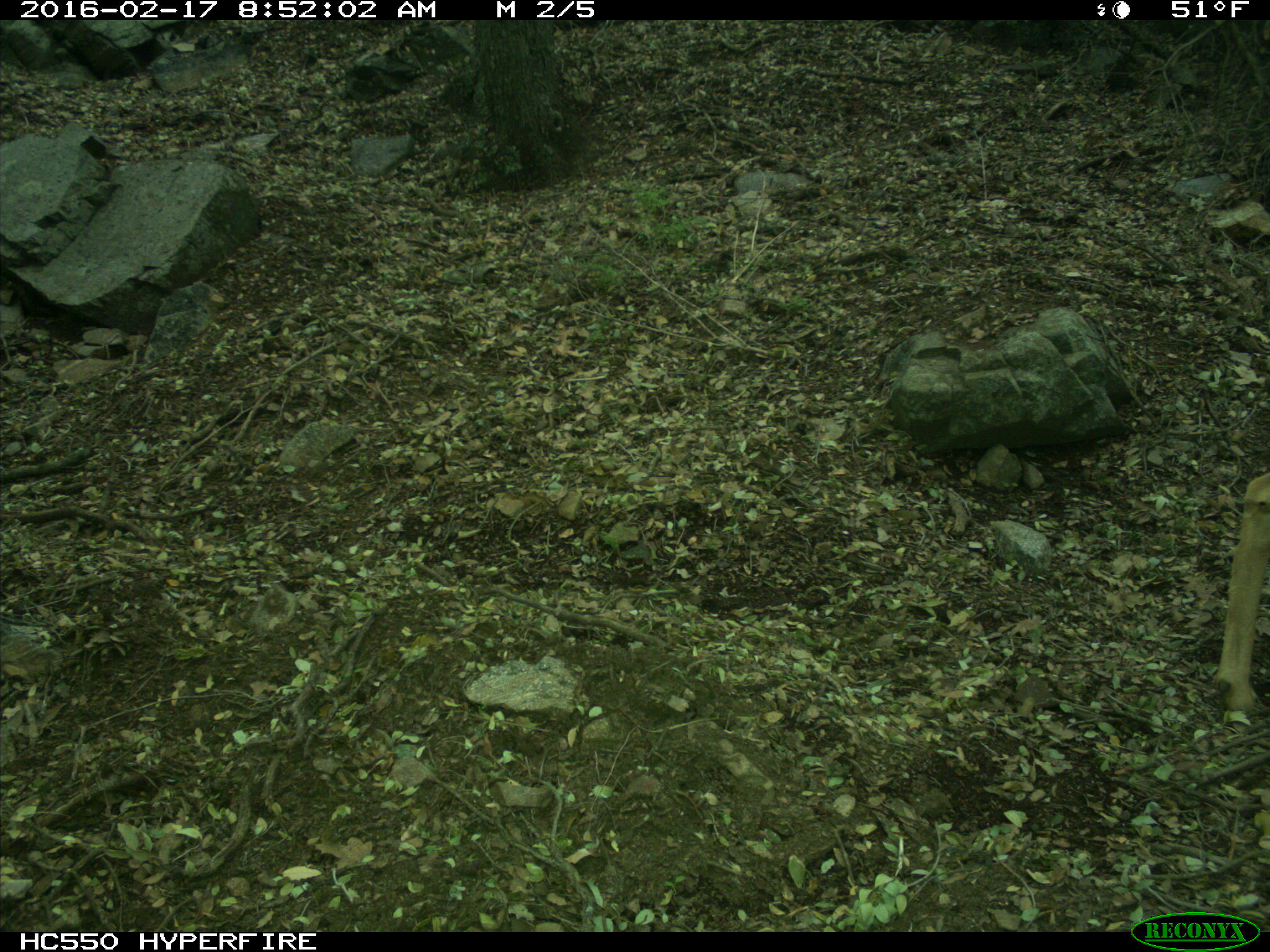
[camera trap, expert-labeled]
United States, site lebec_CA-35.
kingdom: Animalia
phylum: Chordata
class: Mammalia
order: Artiodactyla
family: Cervidae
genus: Odocoileus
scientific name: Odocoileus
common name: deer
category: unidentified deer